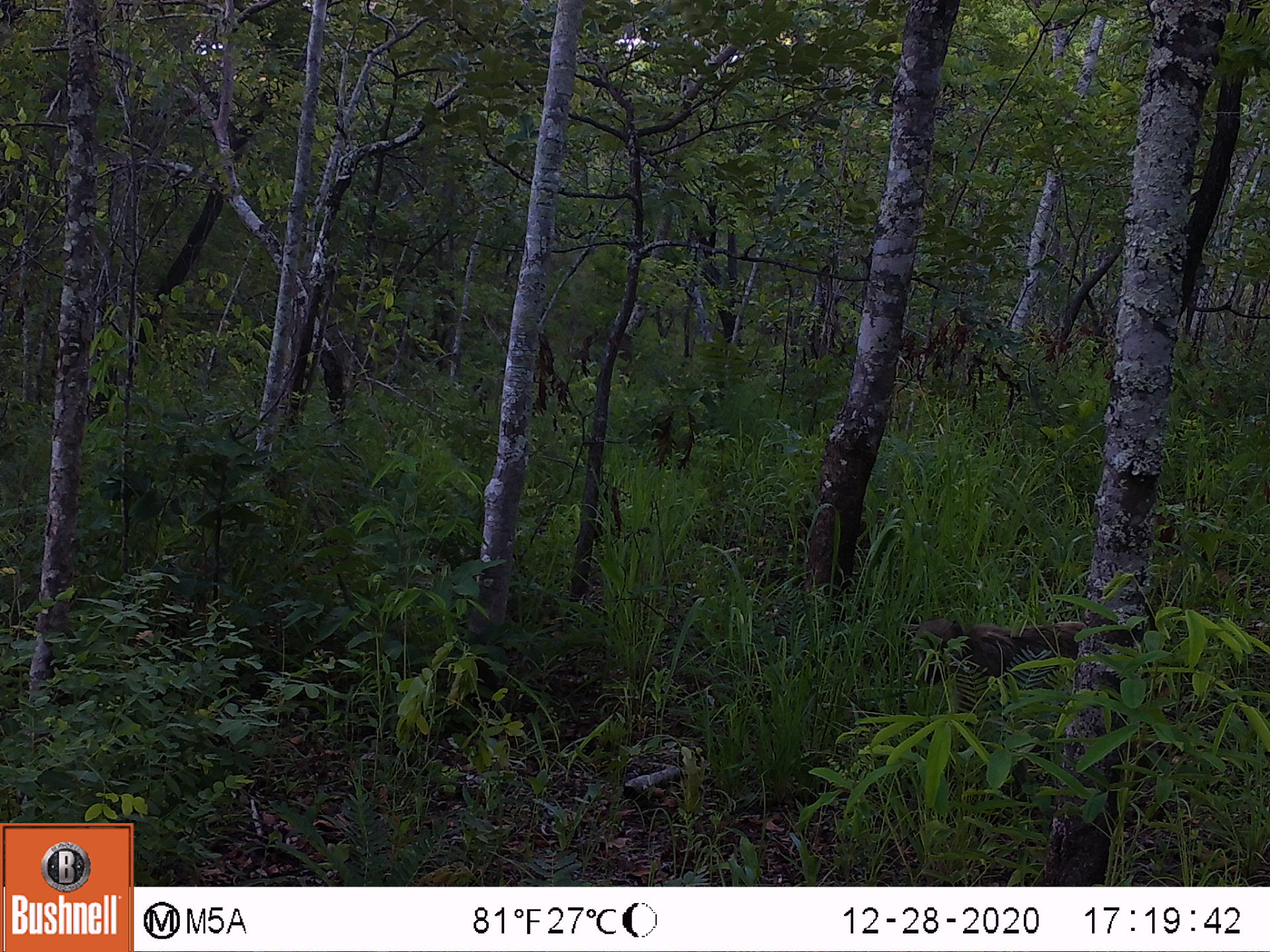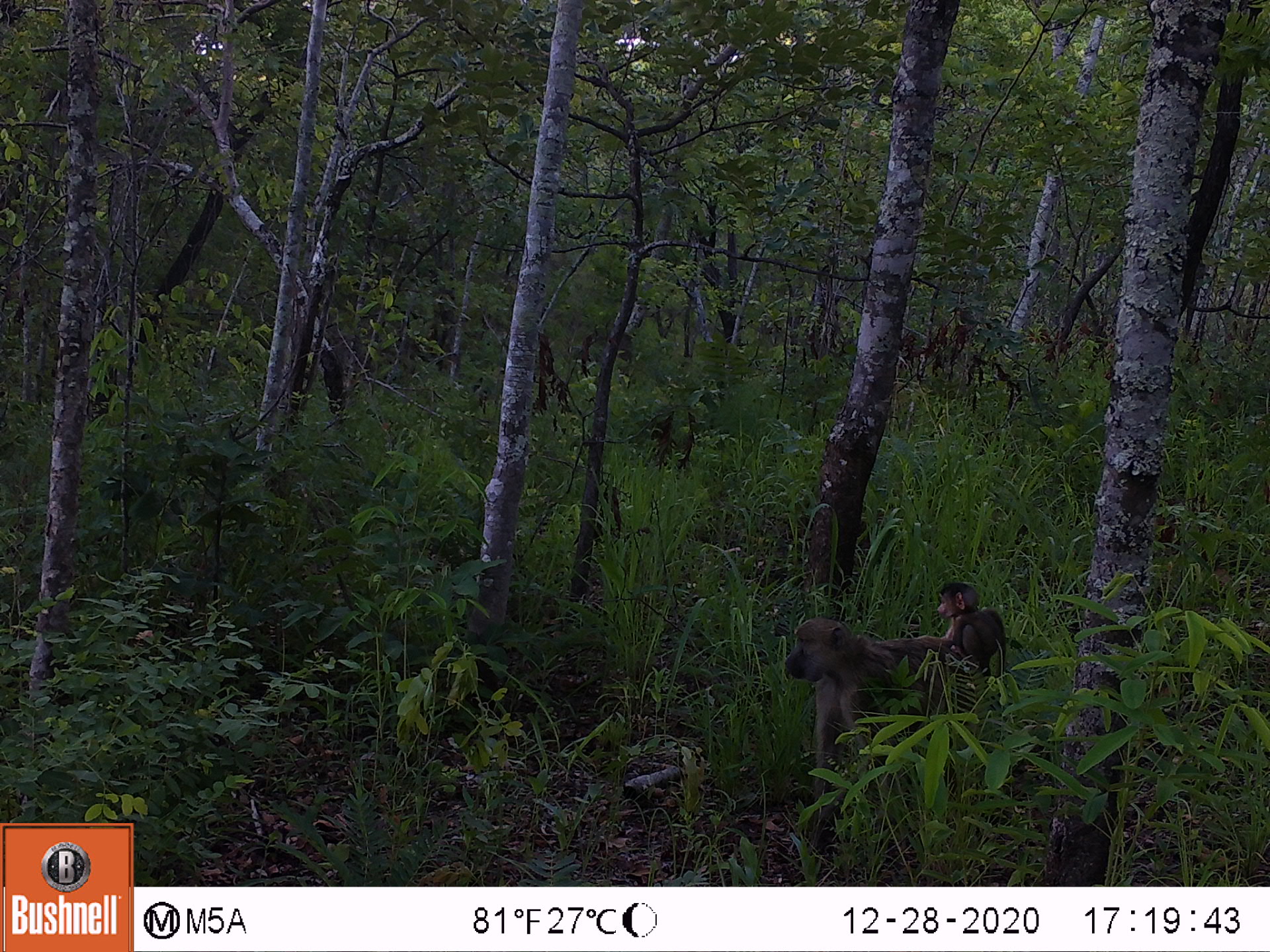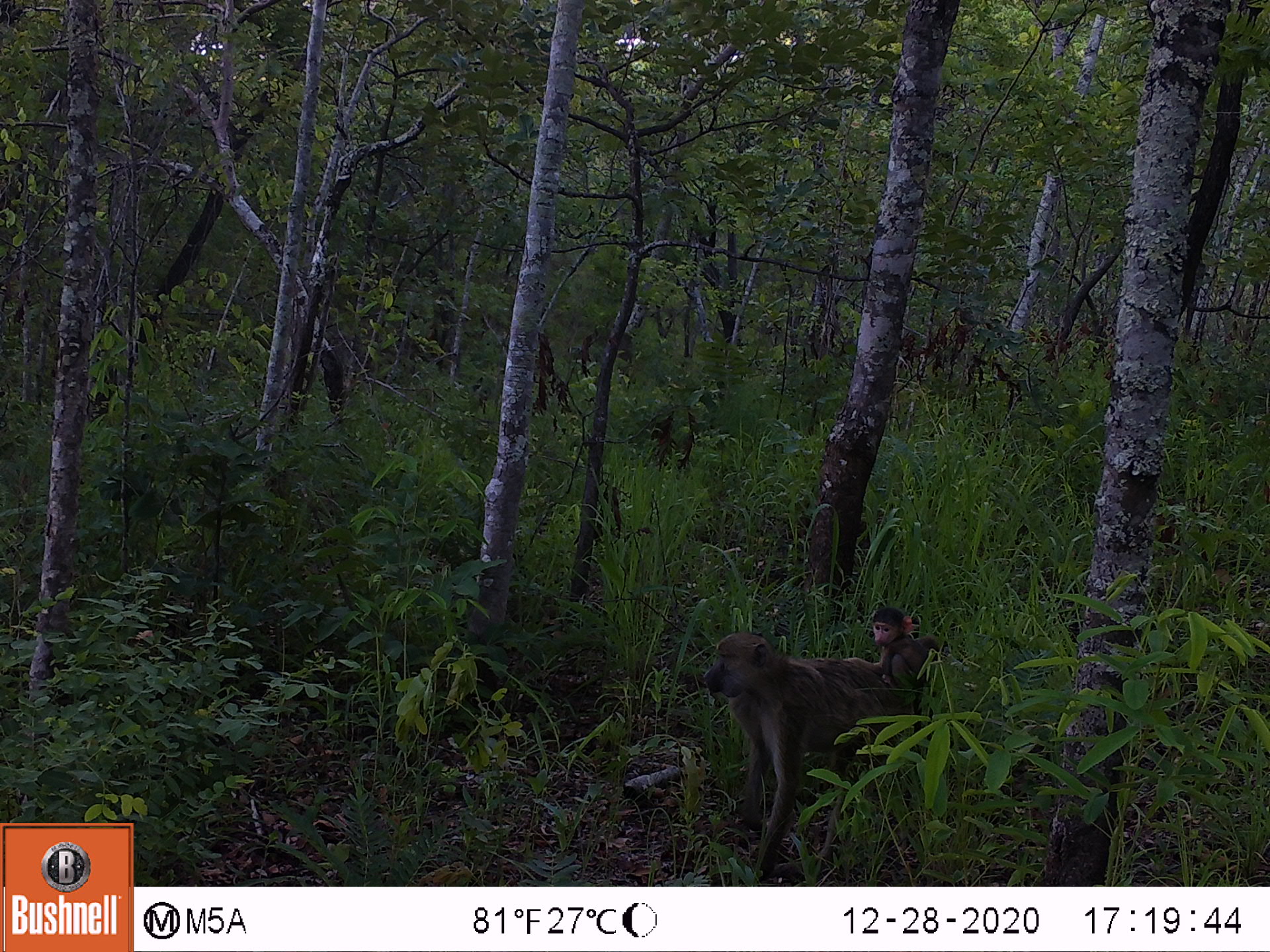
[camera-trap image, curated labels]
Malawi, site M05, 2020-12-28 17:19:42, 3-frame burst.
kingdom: Animalia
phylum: Chordata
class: Mammalia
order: Primates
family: Cercopithecidae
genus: Papio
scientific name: Papio cynocephalus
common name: yellow baboon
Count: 1.